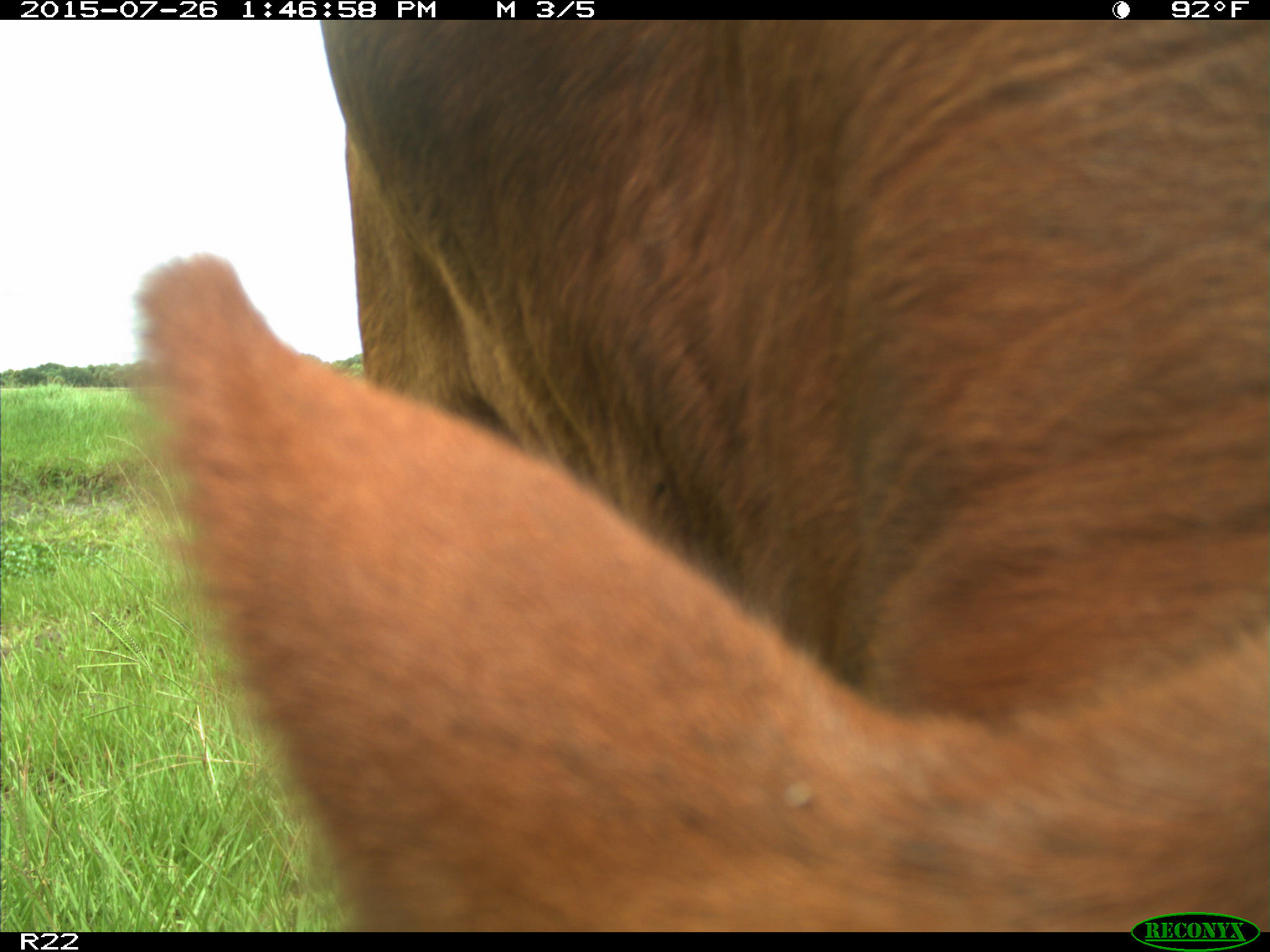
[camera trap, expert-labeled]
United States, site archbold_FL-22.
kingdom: Animalia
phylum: Chordata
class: Mammalia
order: Artiodactyla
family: Bovidae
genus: Bos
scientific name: Bos taurus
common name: domestic cow